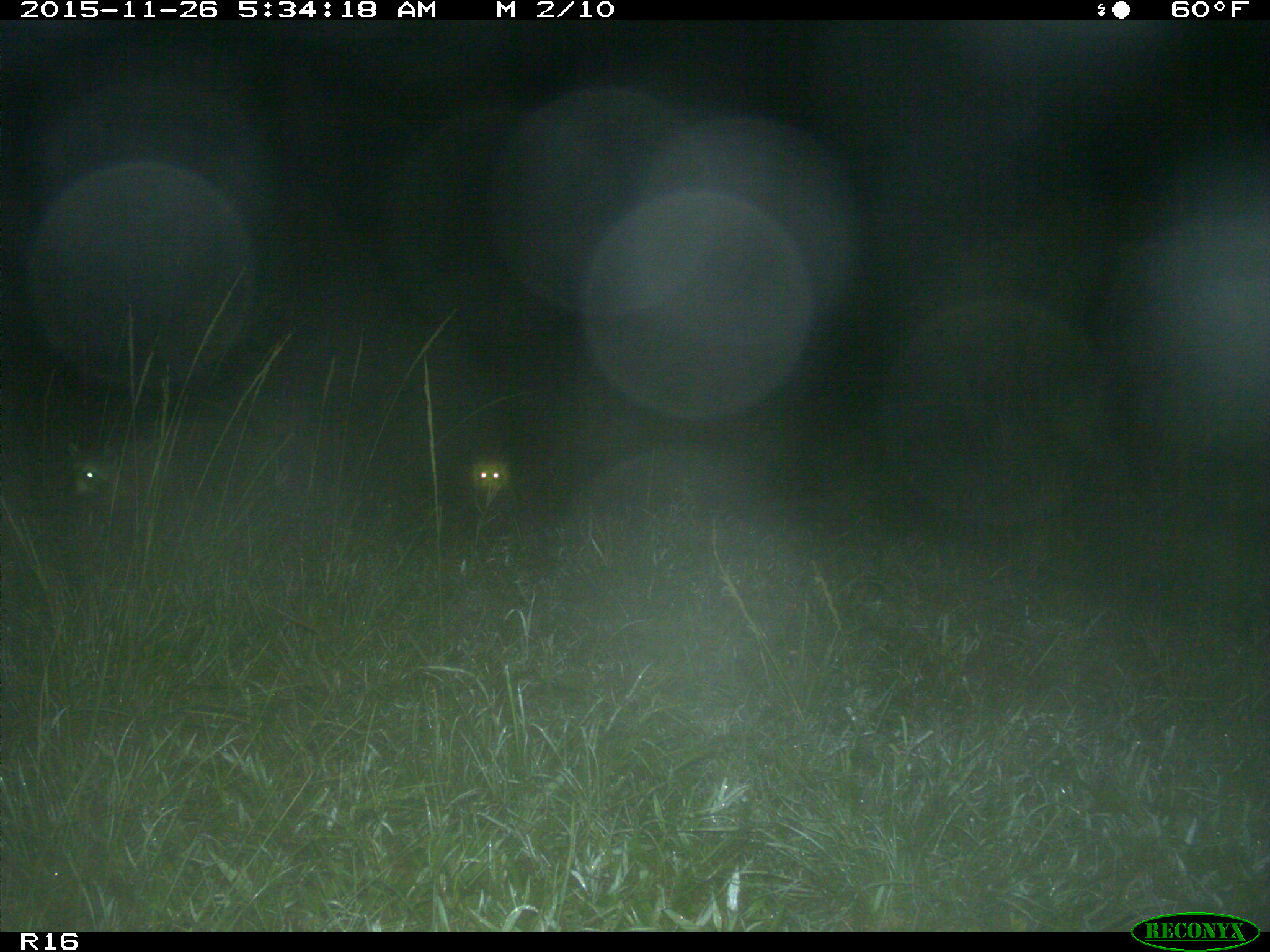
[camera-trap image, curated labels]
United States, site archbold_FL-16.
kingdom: Animalia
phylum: Chordata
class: Mammalia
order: Carnivora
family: Procyonidae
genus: Procyon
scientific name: Procyon lotor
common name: common raccoon